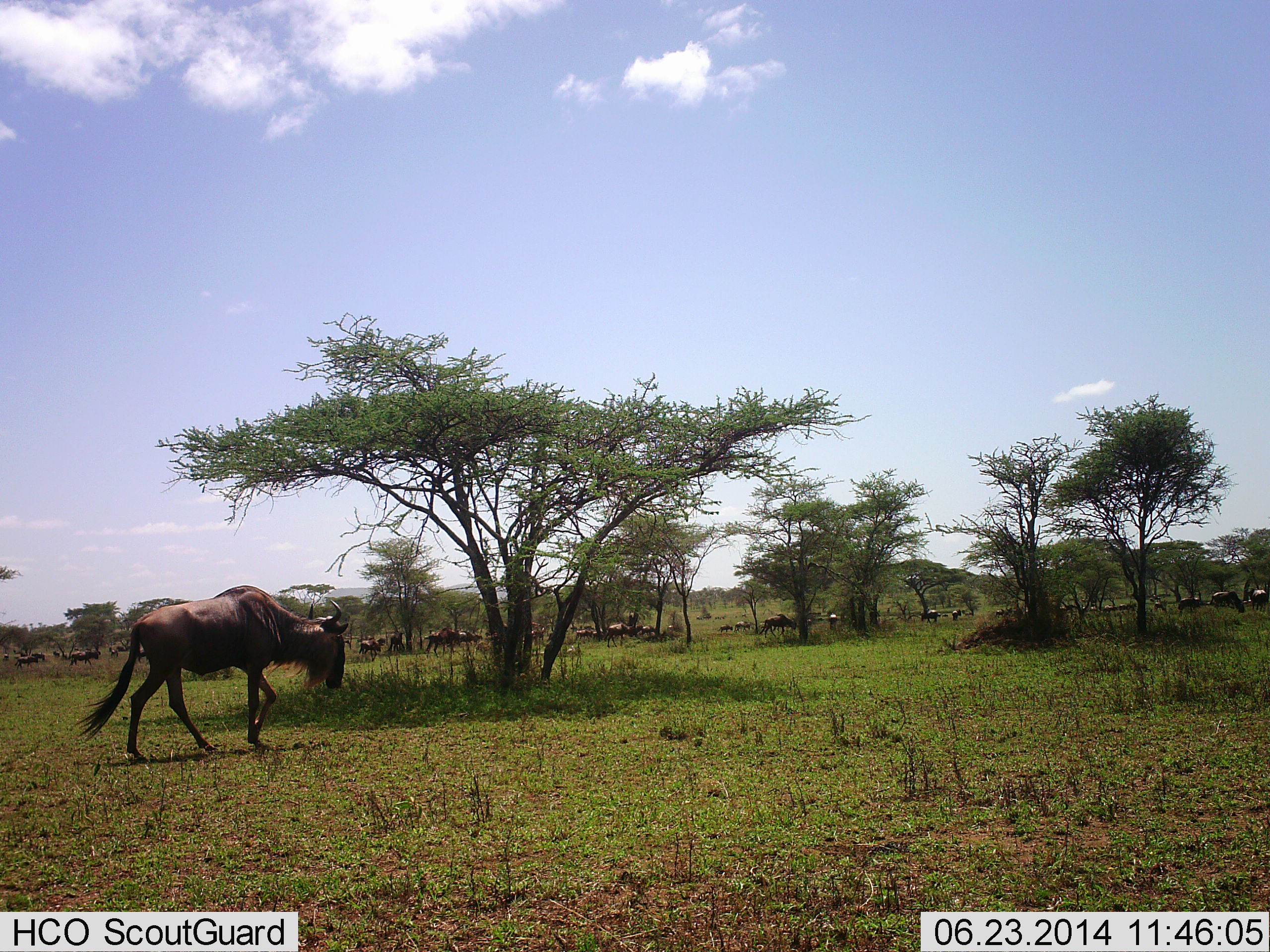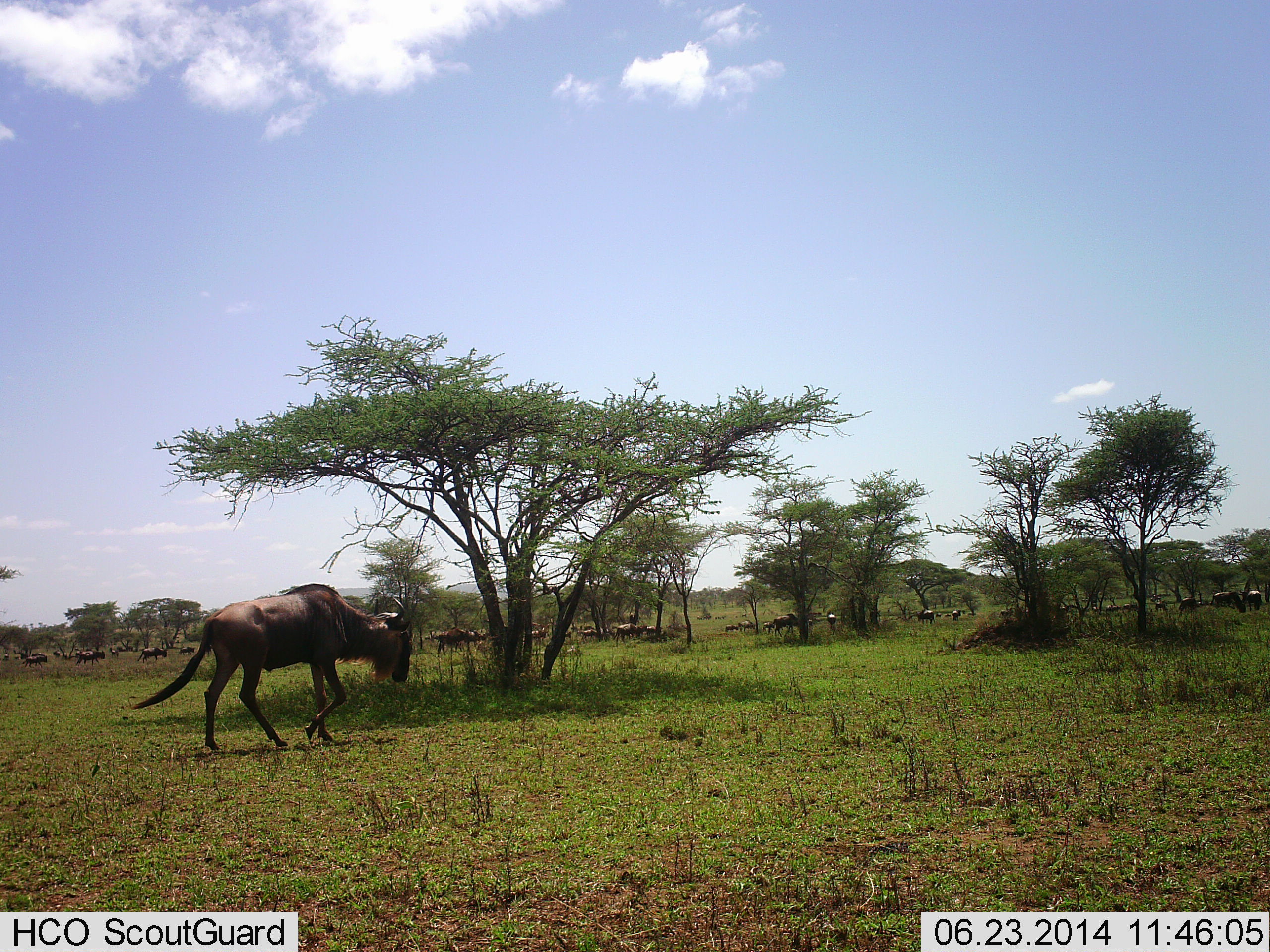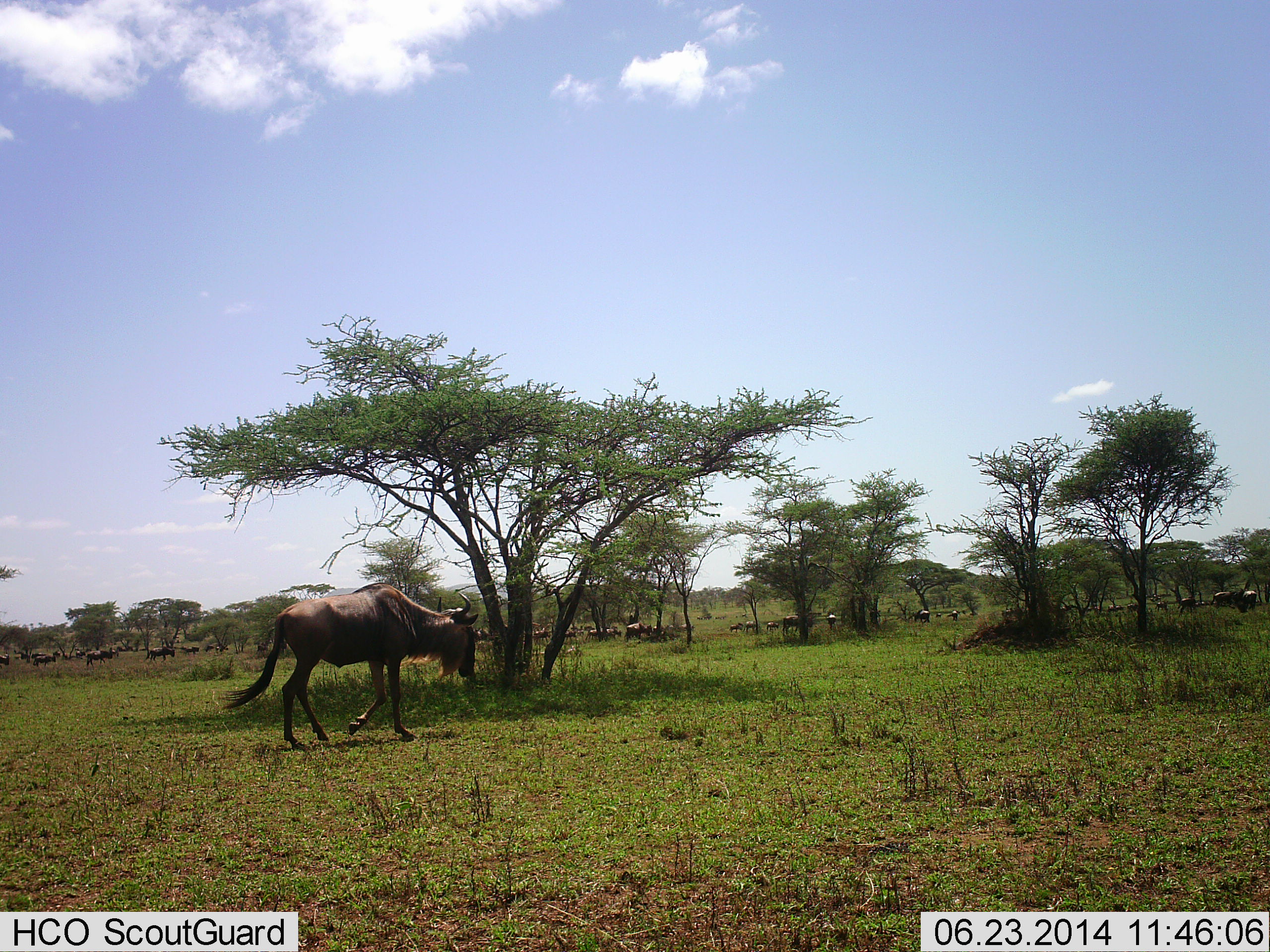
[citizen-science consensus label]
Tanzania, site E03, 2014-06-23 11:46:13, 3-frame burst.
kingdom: Animalia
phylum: Chordata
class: Mammalia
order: Artiodactyla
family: Bovidae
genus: Connochaetes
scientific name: Connochaetes taurinus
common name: blue wildebeest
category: wildebeest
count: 11-50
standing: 20%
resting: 10%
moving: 100%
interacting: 10%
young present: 0%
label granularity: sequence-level